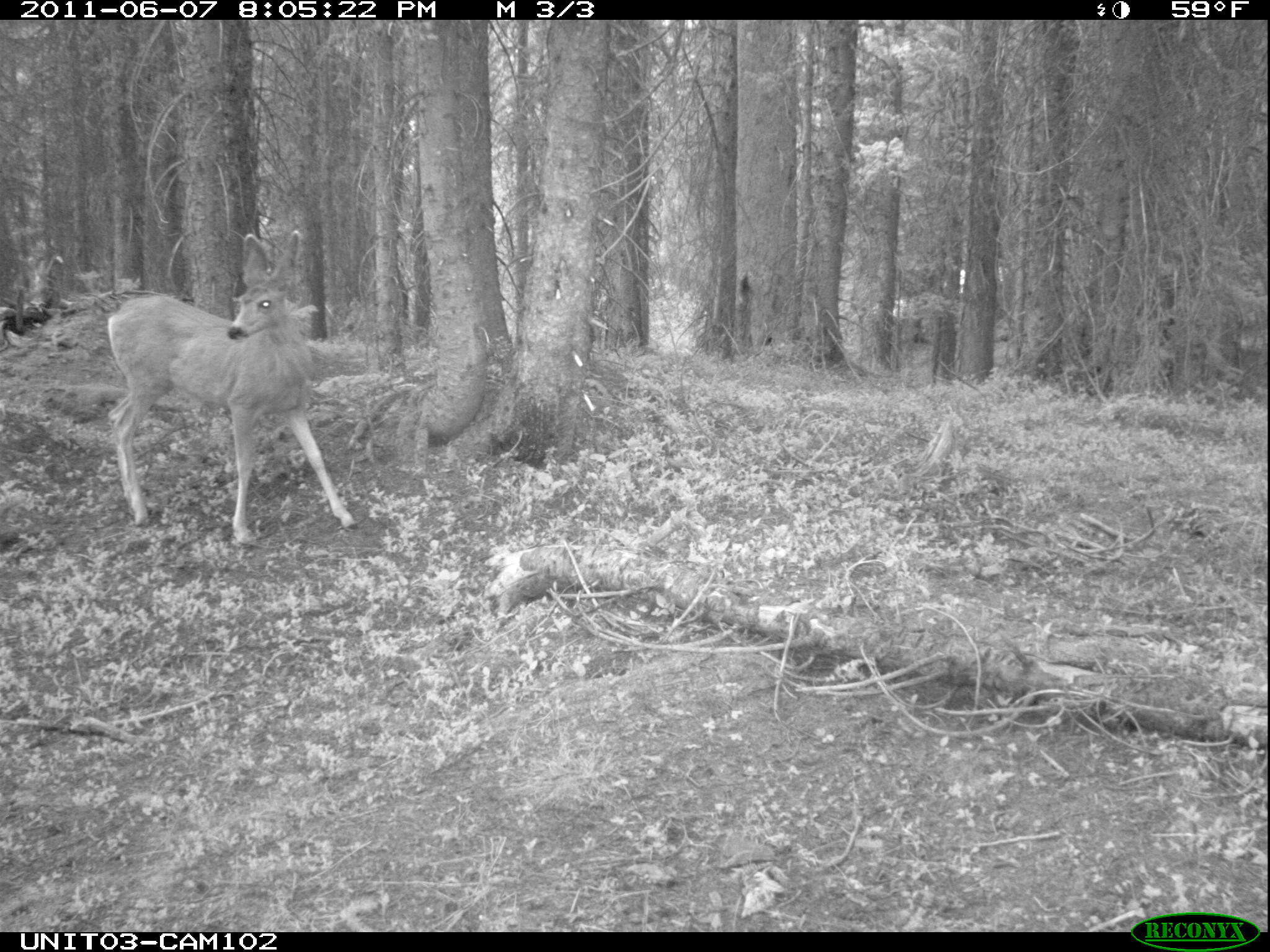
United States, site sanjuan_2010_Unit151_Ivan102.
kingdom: Animalia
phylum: Chordata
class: Mammalia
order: Artiodactyla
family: Cervidae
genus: Odocoileus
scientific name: Odocoileus hemionus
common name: mule deer